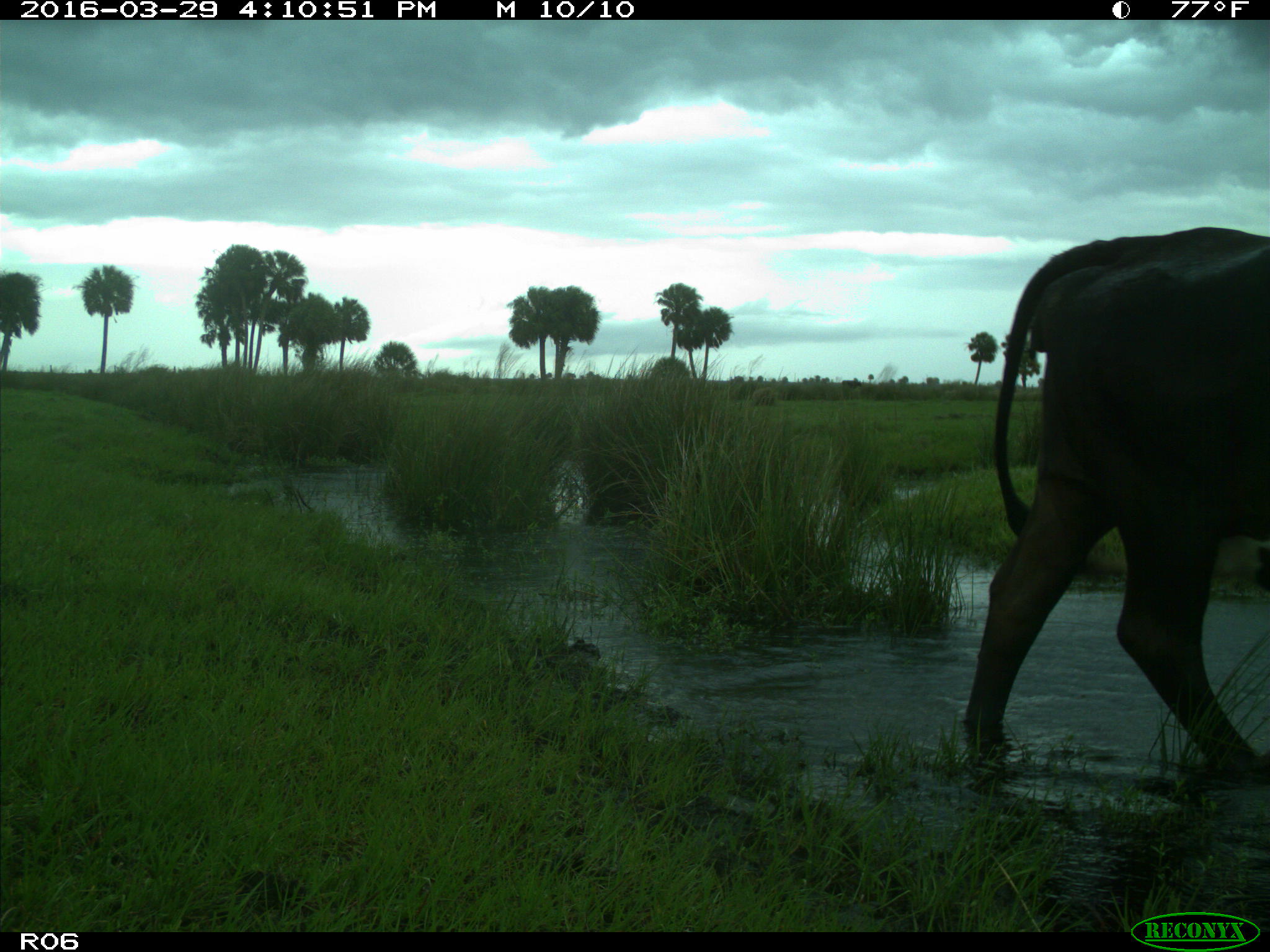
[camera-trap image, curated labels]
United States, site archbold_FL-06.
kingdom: Animalia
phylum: Chordata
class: Mammalia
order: Artiodactyla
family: Bovidae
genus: Bos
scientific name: Bos taurus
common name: domestic cow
Bos taurus (domestic cow).